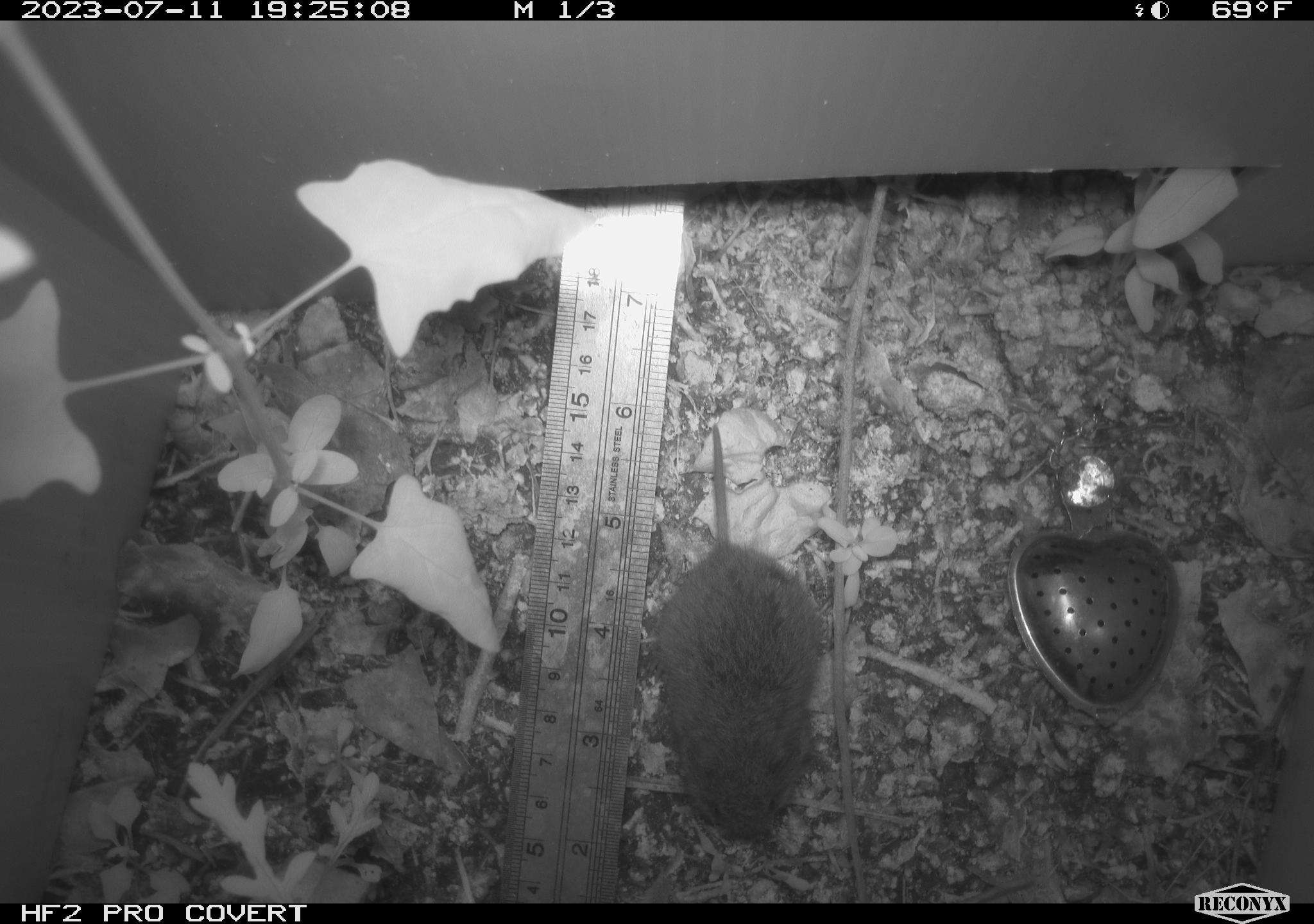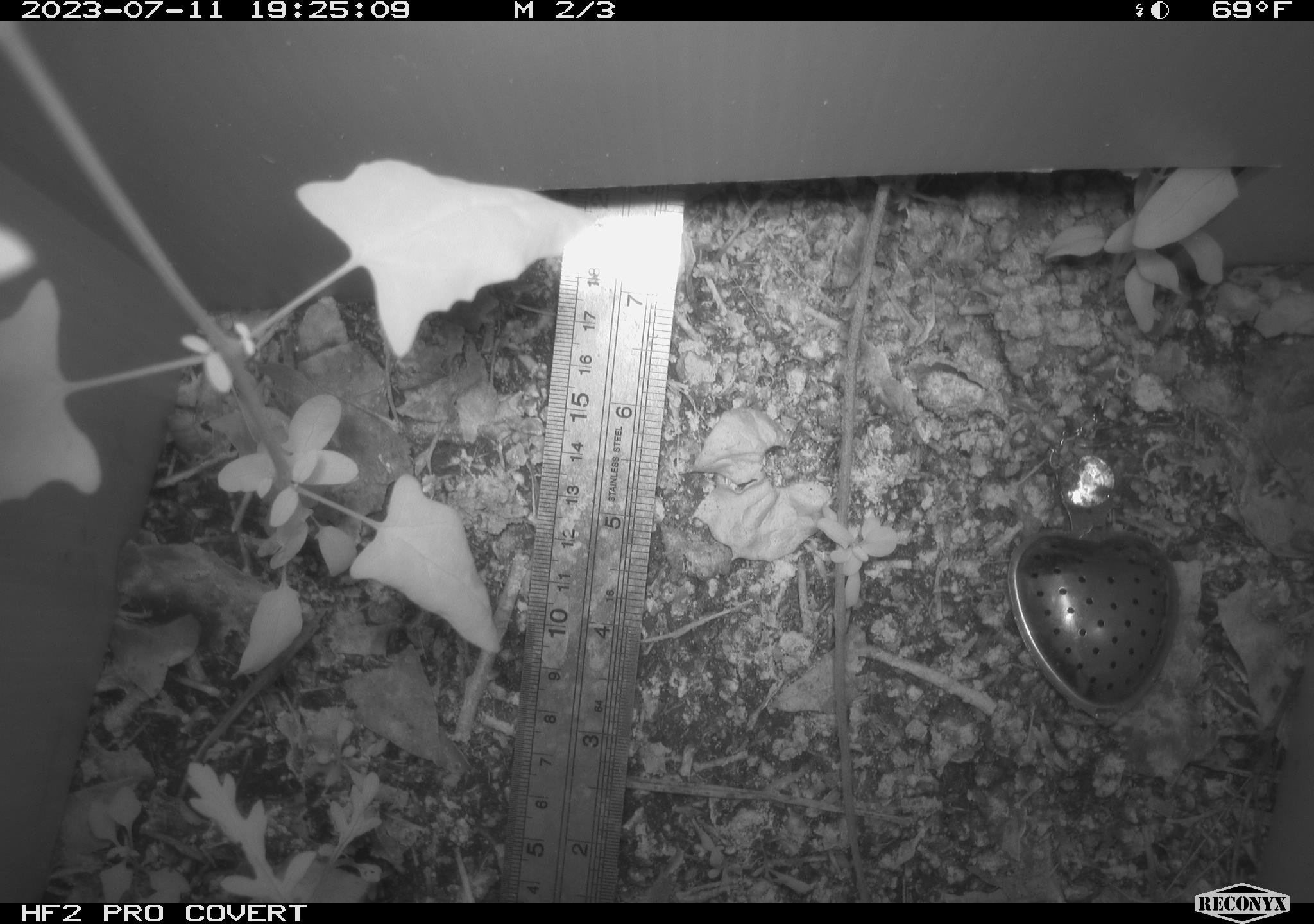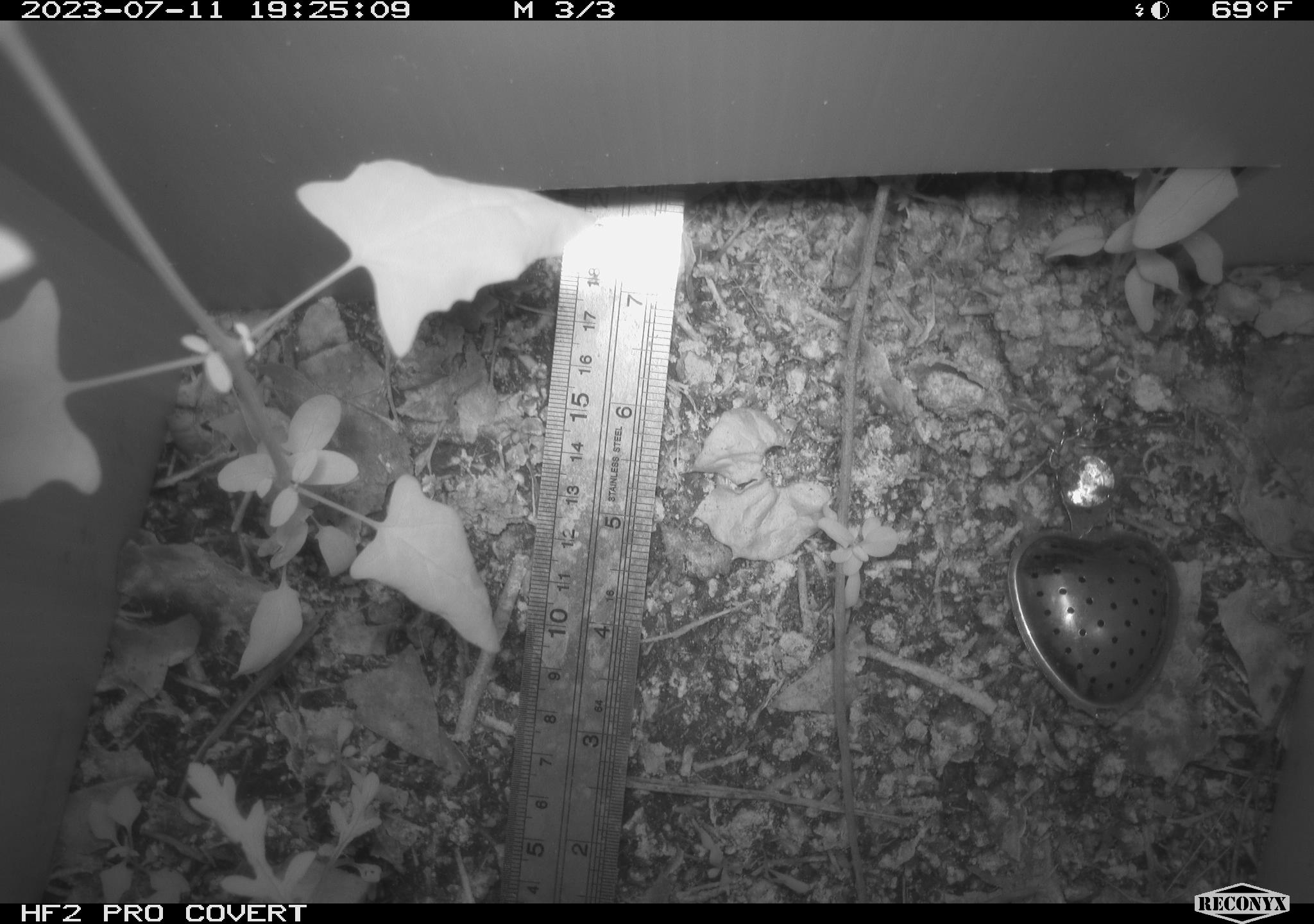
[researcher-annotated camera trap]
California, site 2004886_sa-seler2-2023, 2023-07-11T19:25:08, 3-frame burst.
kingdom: Animalia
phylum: Chordata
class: Mammalia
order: Rodentia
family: Cricetidae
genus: Microtus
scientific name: Microtus californicus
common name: california vole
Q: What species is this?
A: California vole (Microtus californicus).